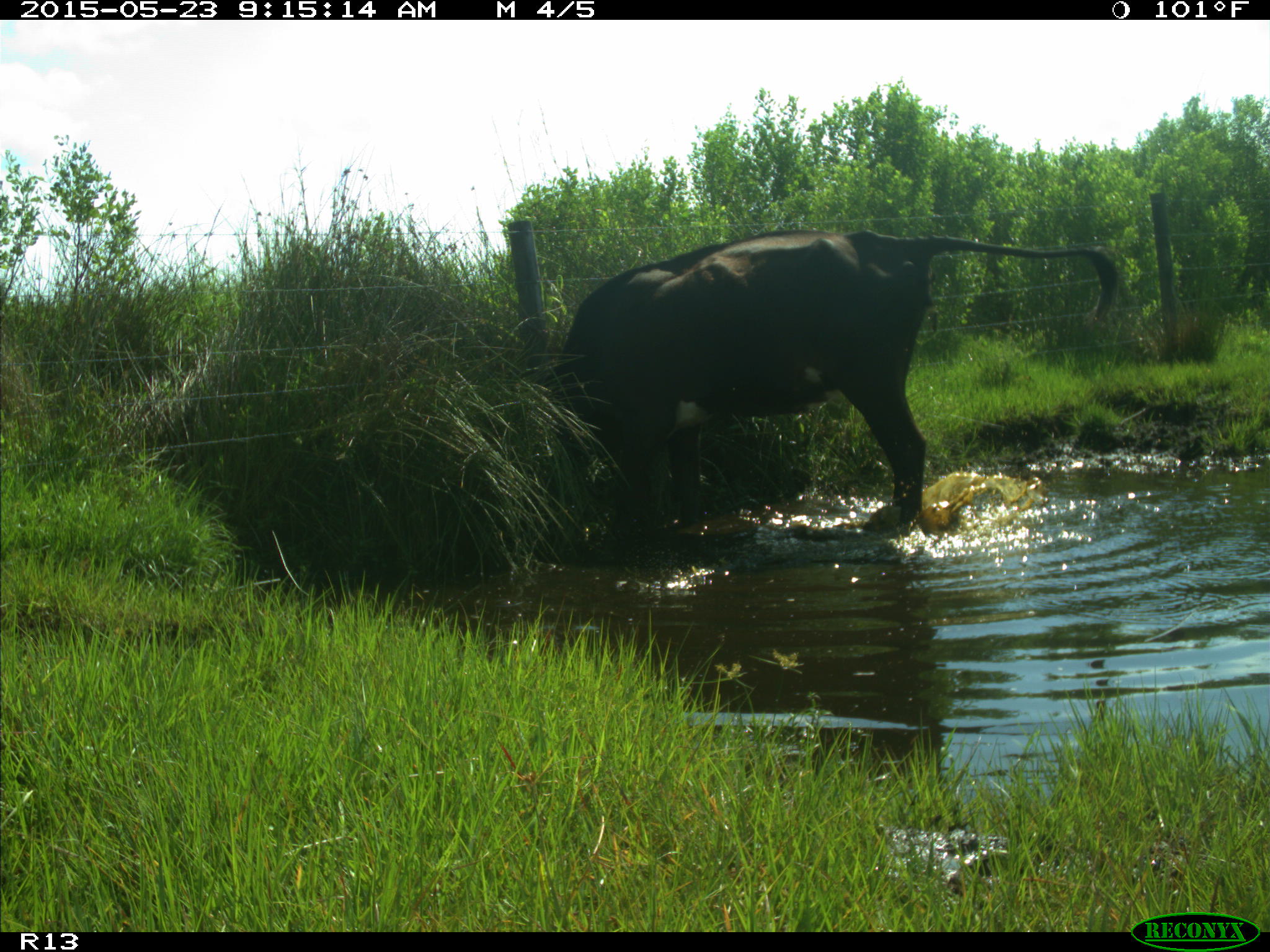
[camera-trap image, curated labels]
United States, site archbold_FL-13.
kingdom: Animalia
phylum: Chordata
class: Mammalia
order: Artiodactyla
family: Bovidae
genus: Bos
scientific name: Bos taurus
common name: domestic cow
Bos taurus (domestic cow).